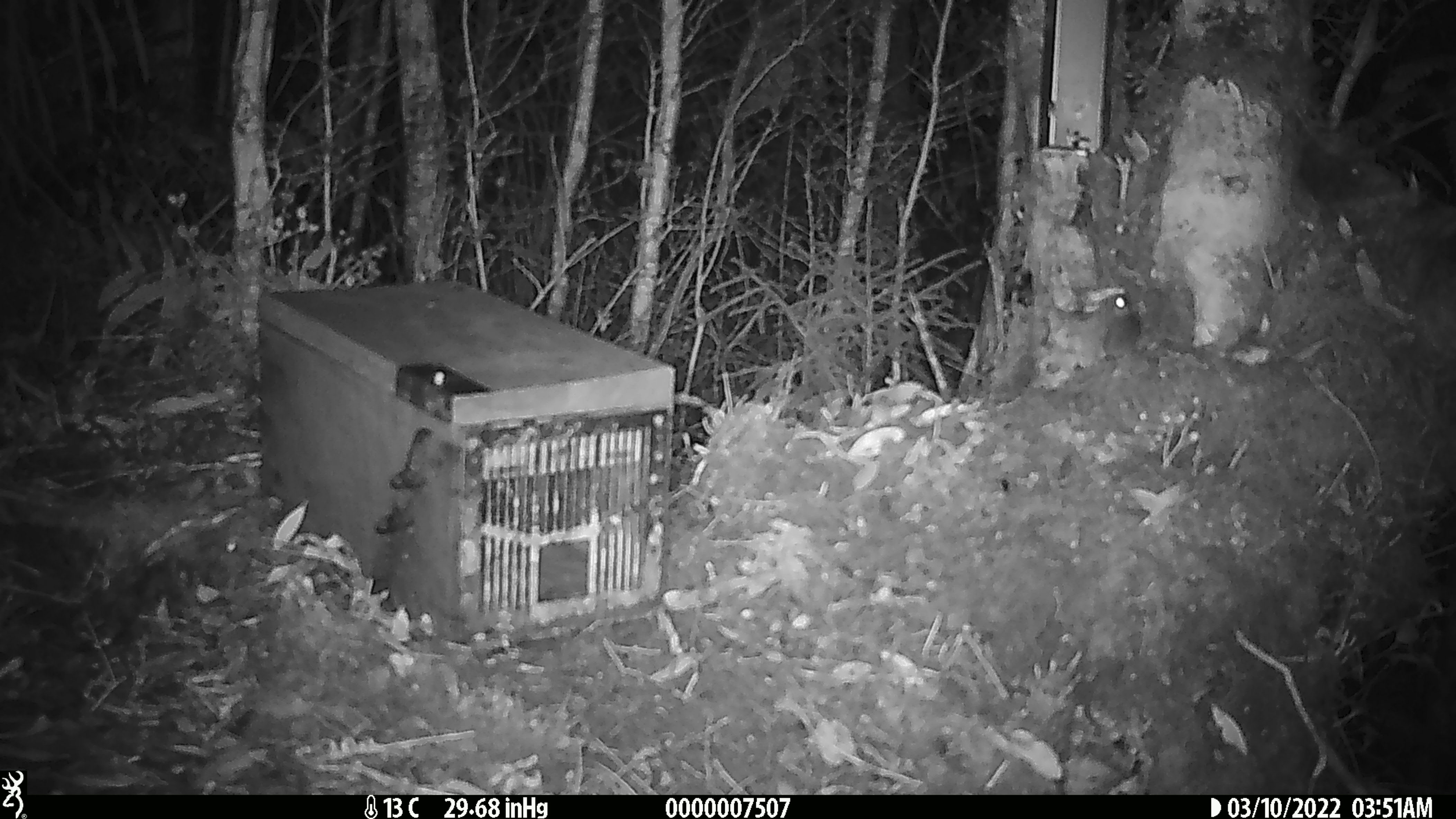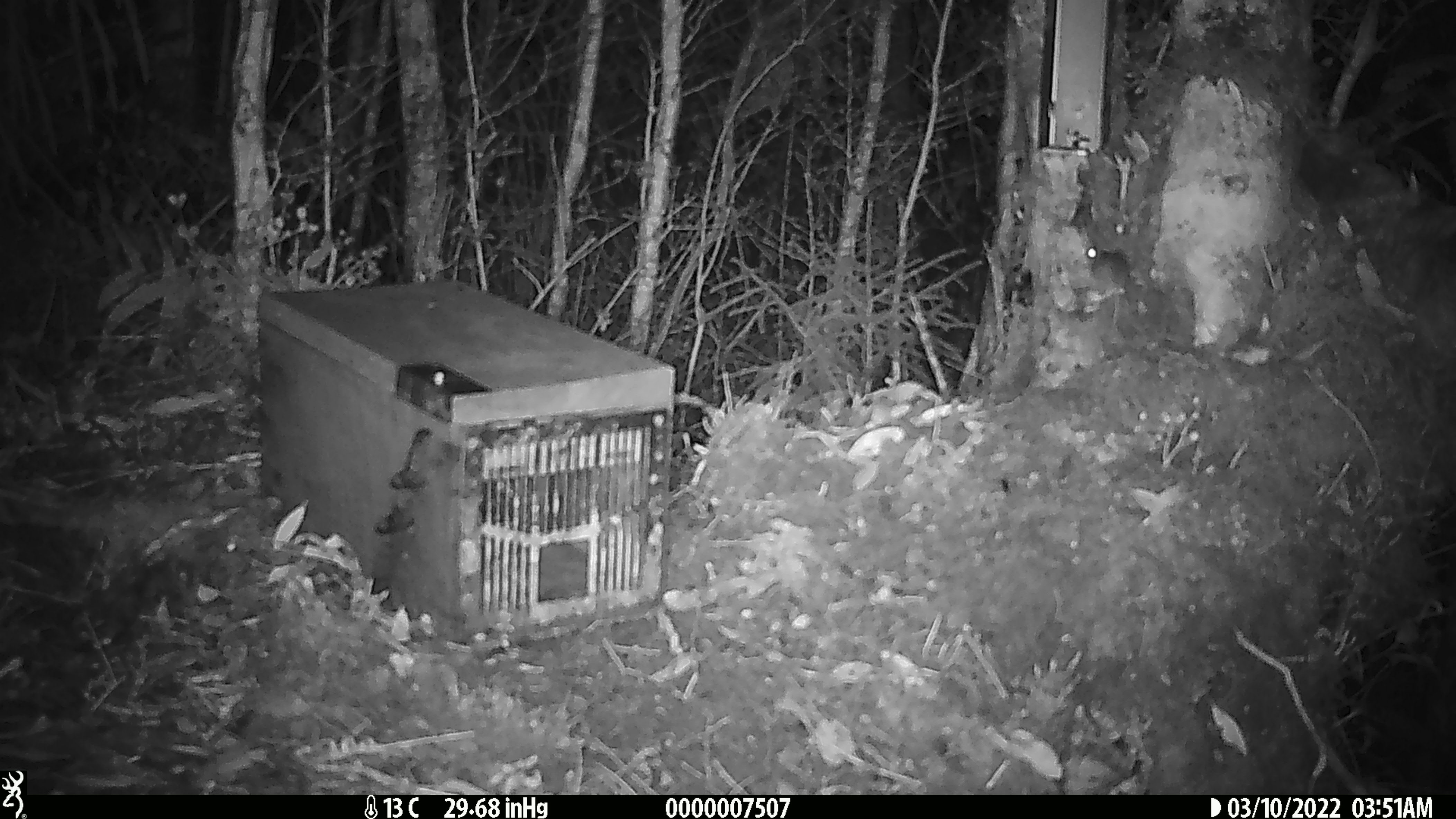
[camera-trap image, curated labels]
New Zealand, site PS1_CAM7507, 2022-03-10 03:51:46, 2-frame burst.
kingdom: Animalia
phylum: Chordata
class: Mammalia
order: Rodentia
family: Muridae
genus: Mus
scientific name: Mus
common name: mouse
Mouse (Mus).